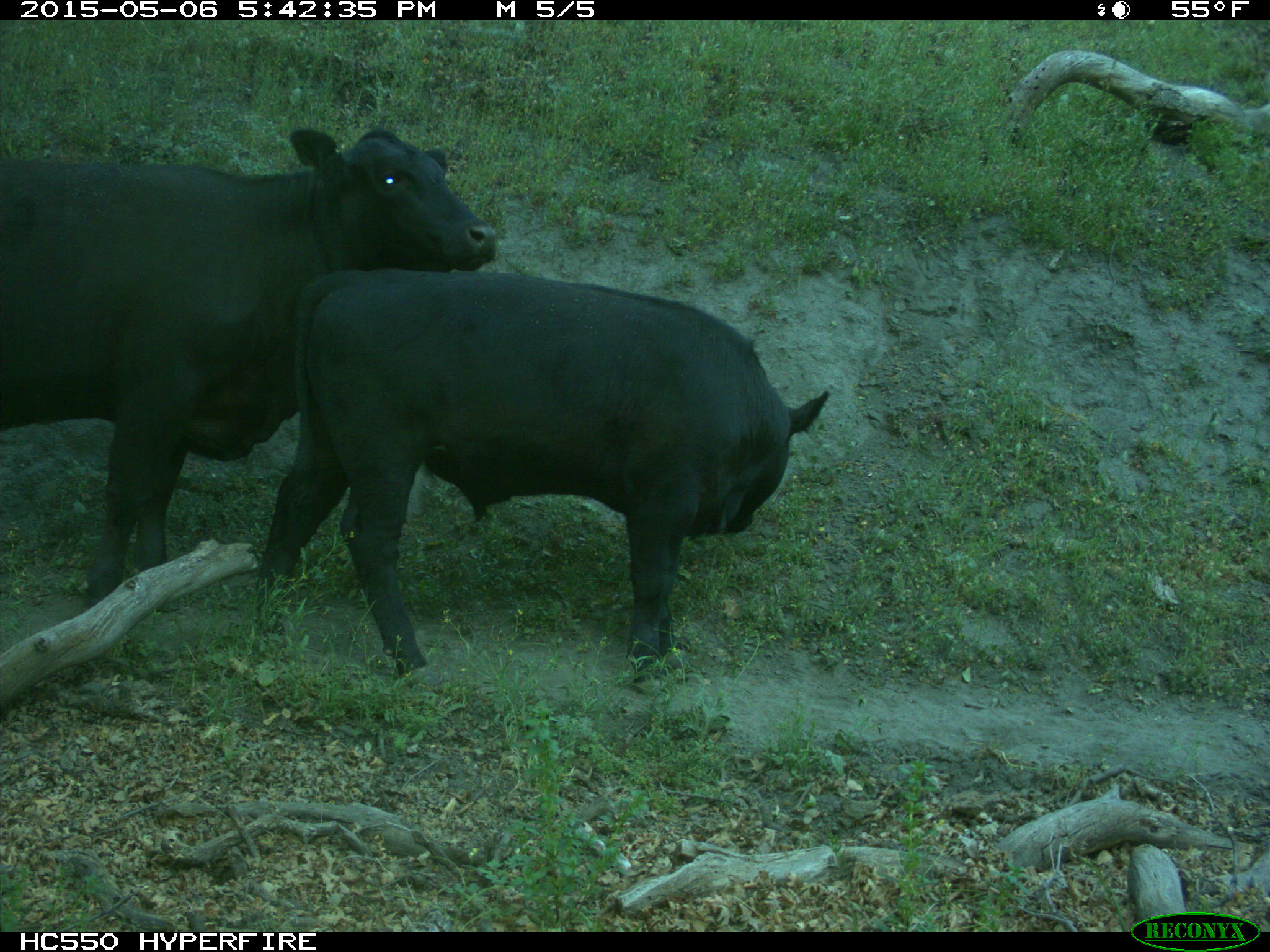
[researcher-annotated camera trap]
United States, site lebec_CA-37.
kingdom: Animalia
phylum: Chordata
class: Mammalia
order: Artiodactyla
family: Bovidae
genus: Bos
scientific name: Bos taurus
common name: domestic cow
Bos taurus (domestic cow).